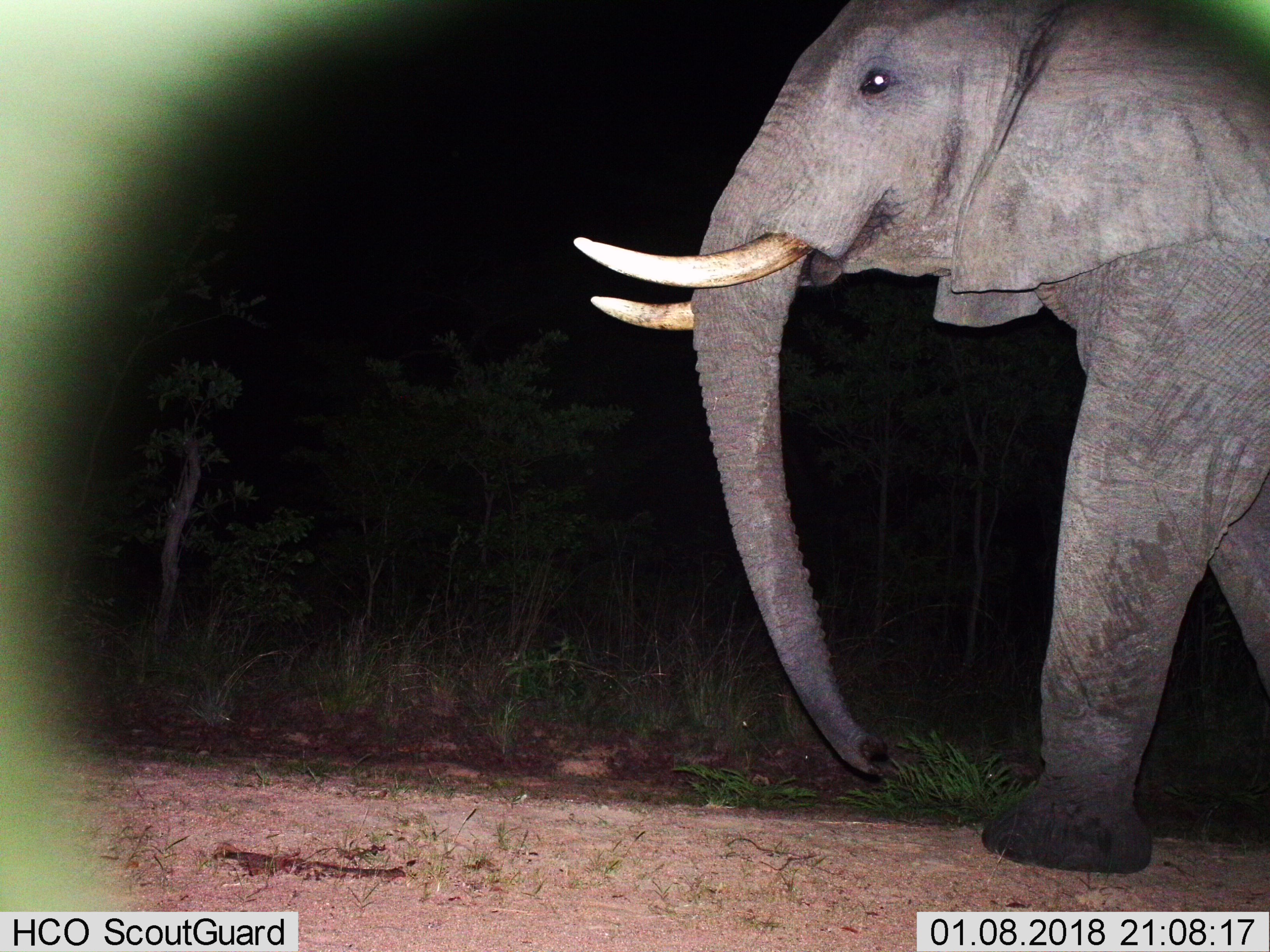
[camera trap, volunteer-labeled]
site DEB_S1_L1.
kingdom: Animalia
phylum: Chordata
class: Mammalia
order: Proboscidea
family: Elephantidae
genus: Loxodonta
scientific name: Loxodonta africana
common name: african bush elephant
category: elephant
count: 1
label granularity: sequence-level